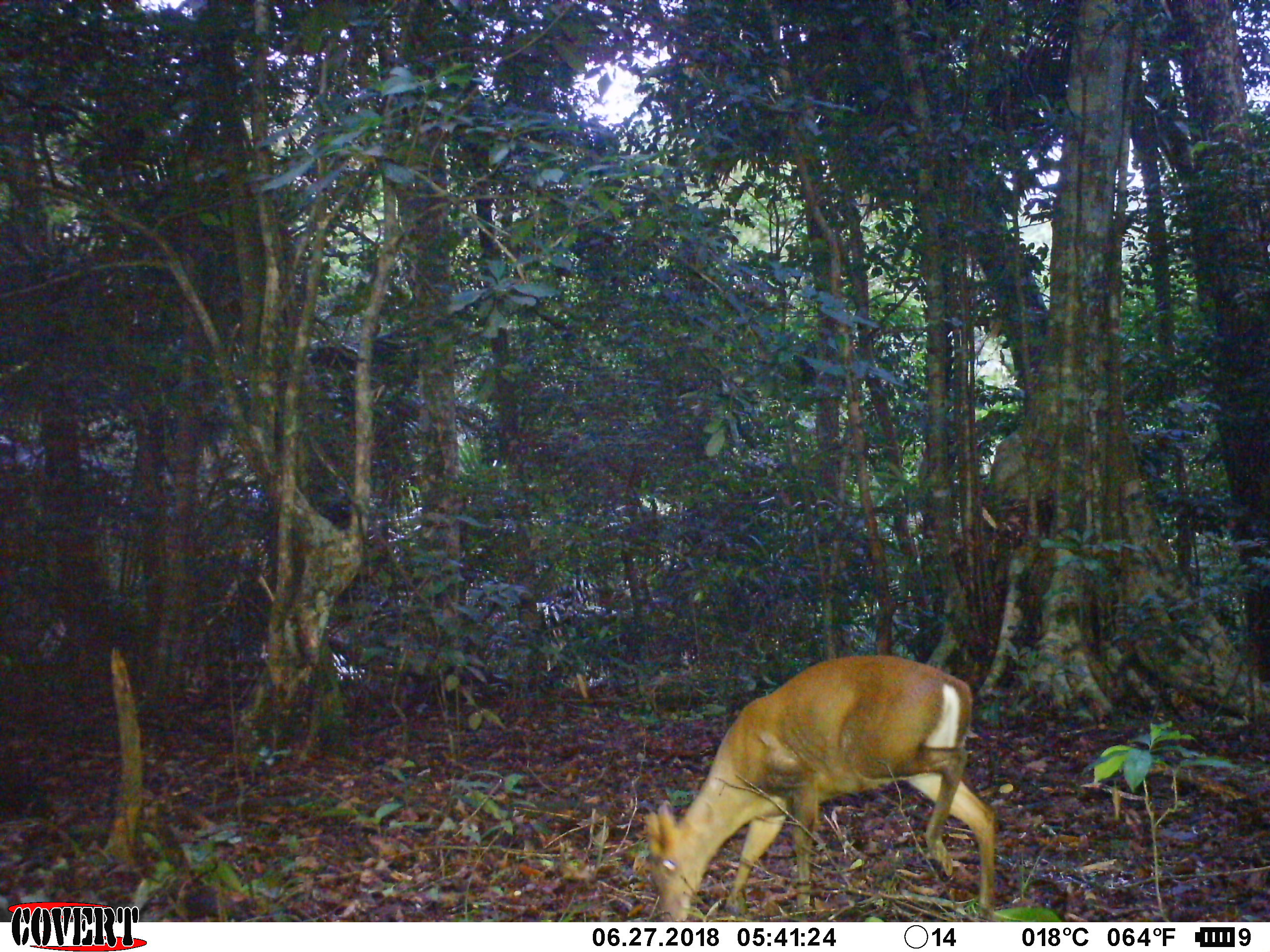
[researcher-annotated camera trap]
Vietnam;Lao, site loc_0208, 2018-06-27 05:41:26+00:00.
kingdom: Animalia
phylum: Chordata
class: Mammalia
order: Artiodactyla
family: Cervidae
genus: Muntiacus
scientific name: Muntiacus rooseveltorum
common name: roosevelt's muntjac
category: roosevelts muntjac group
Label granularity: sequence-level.